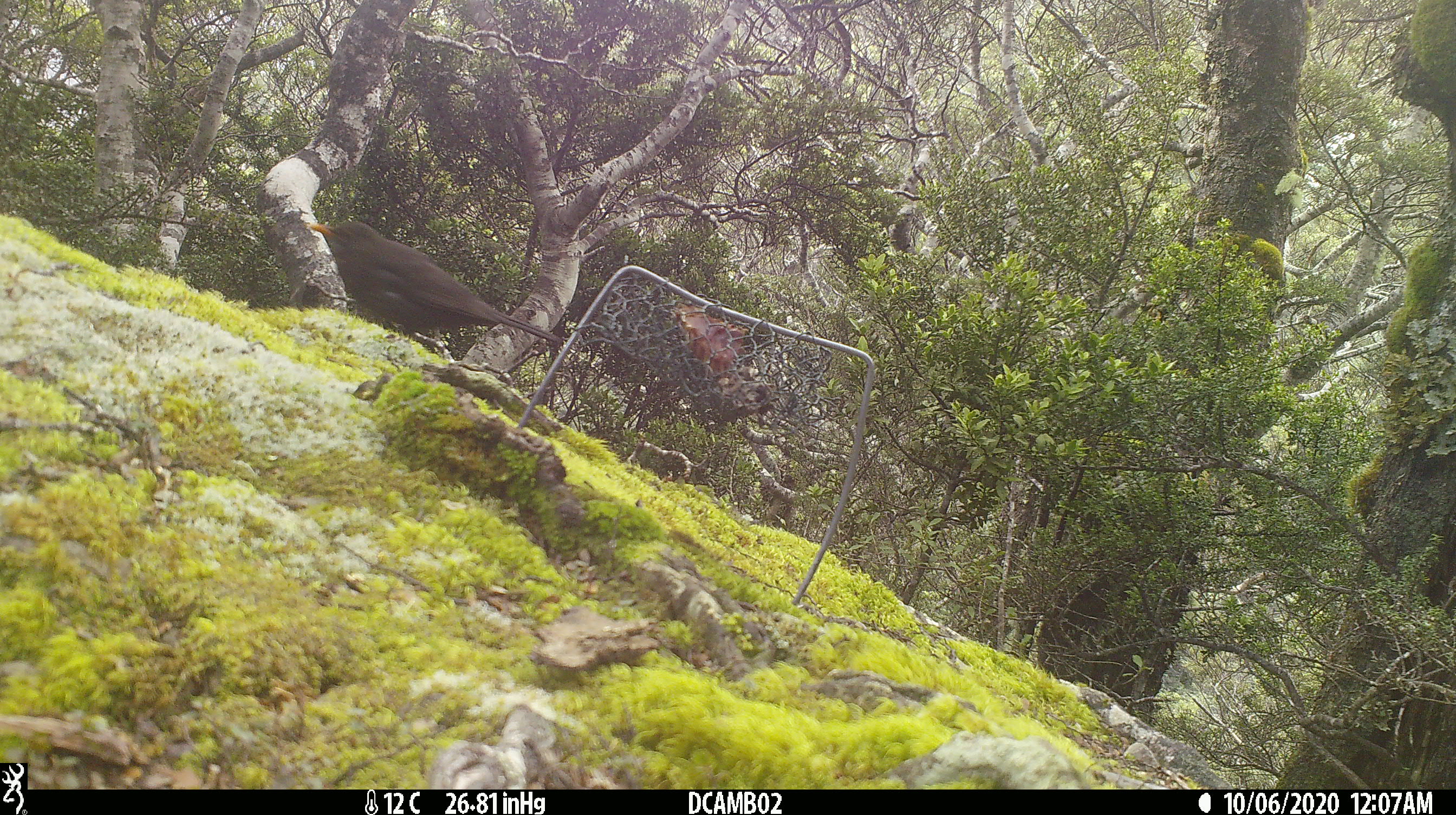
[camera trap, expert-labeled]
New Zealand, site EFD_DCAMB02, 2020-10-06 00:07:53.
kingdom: Animalia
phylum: Chordata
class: Aves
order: Passeriformes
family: Turdidae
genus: Turdus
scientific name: Turdus merula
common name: eurasian blackbird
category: blackbird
Blackbird (eurasian blackbird) (Turdus merula).